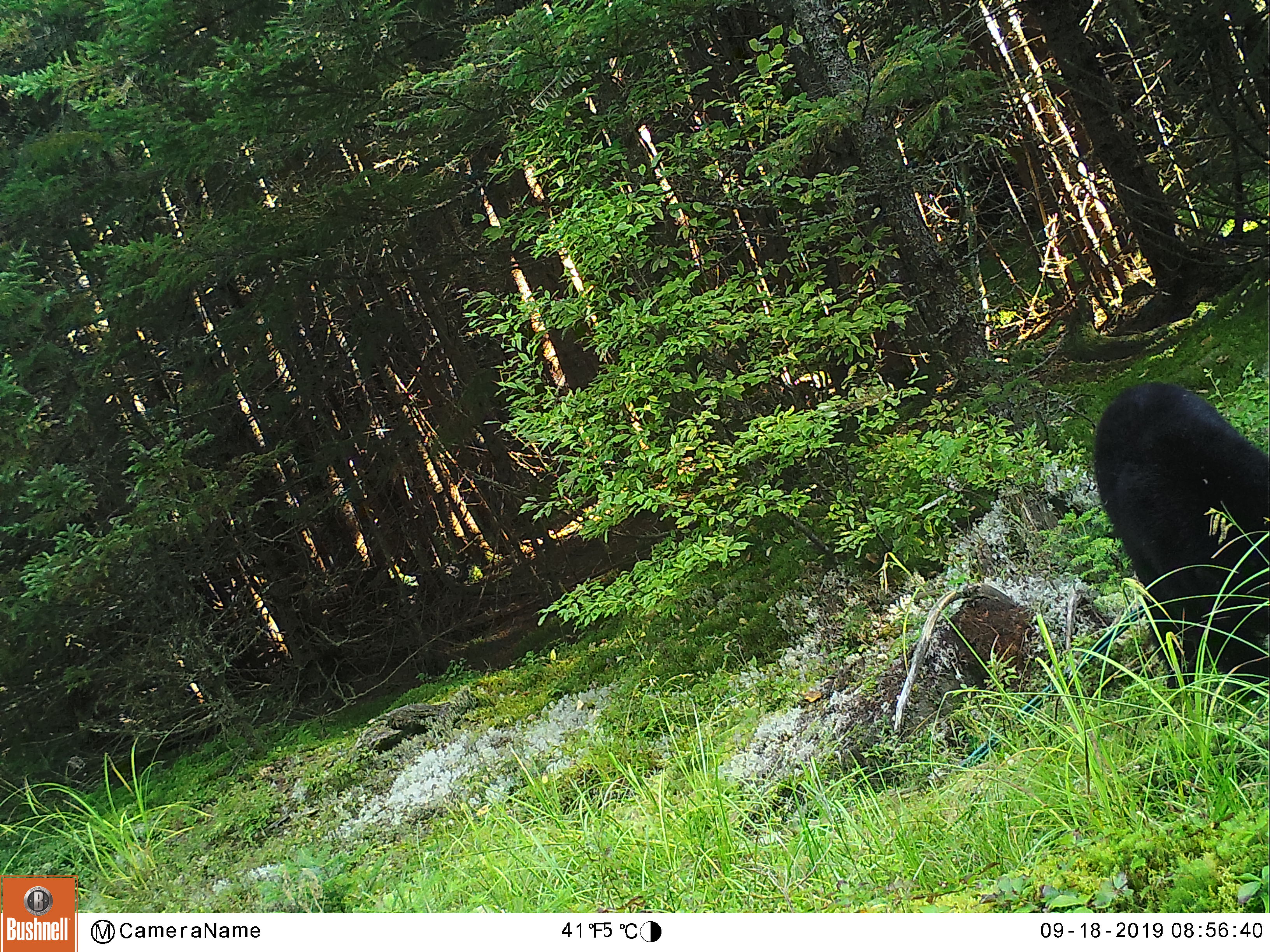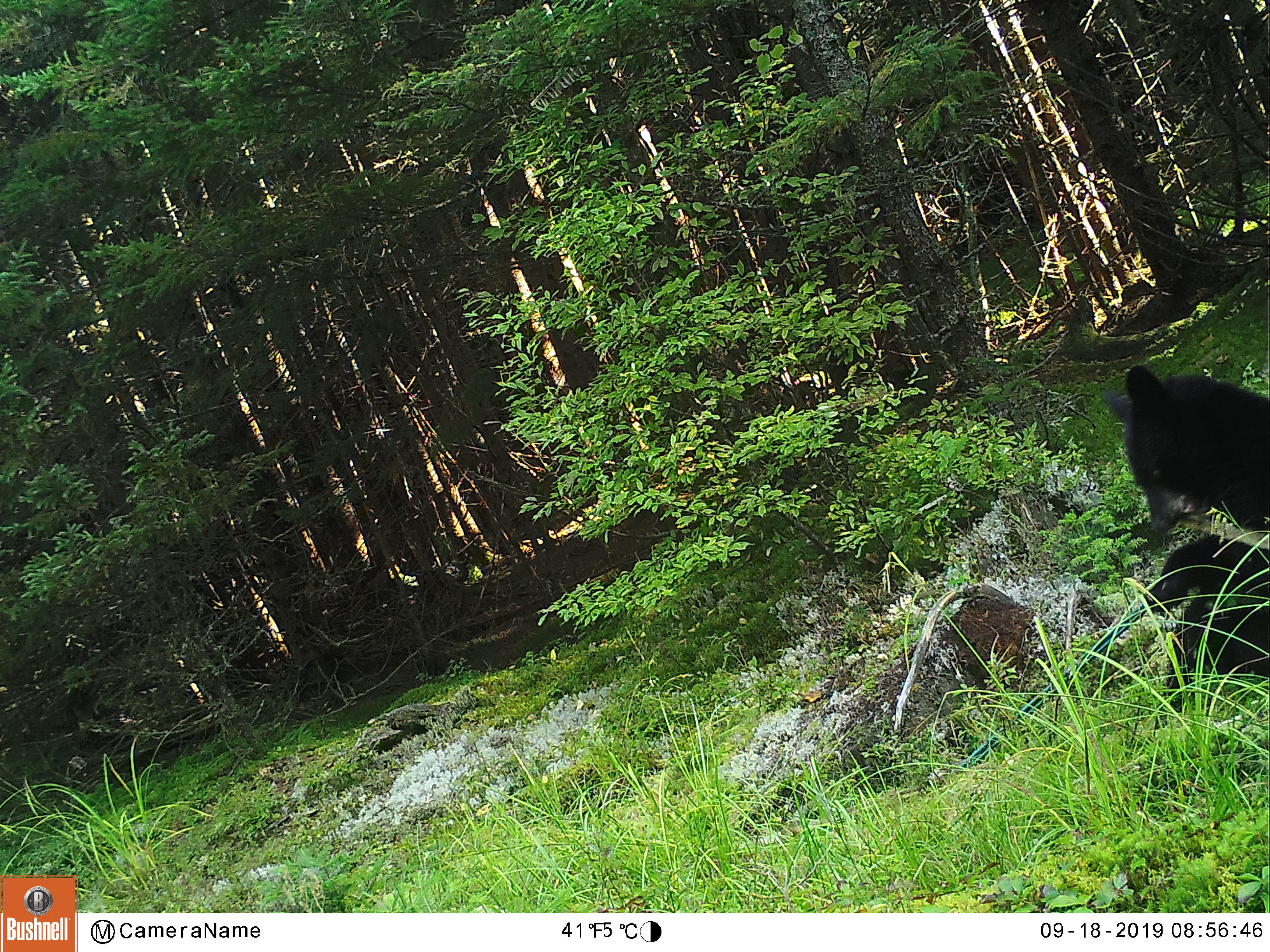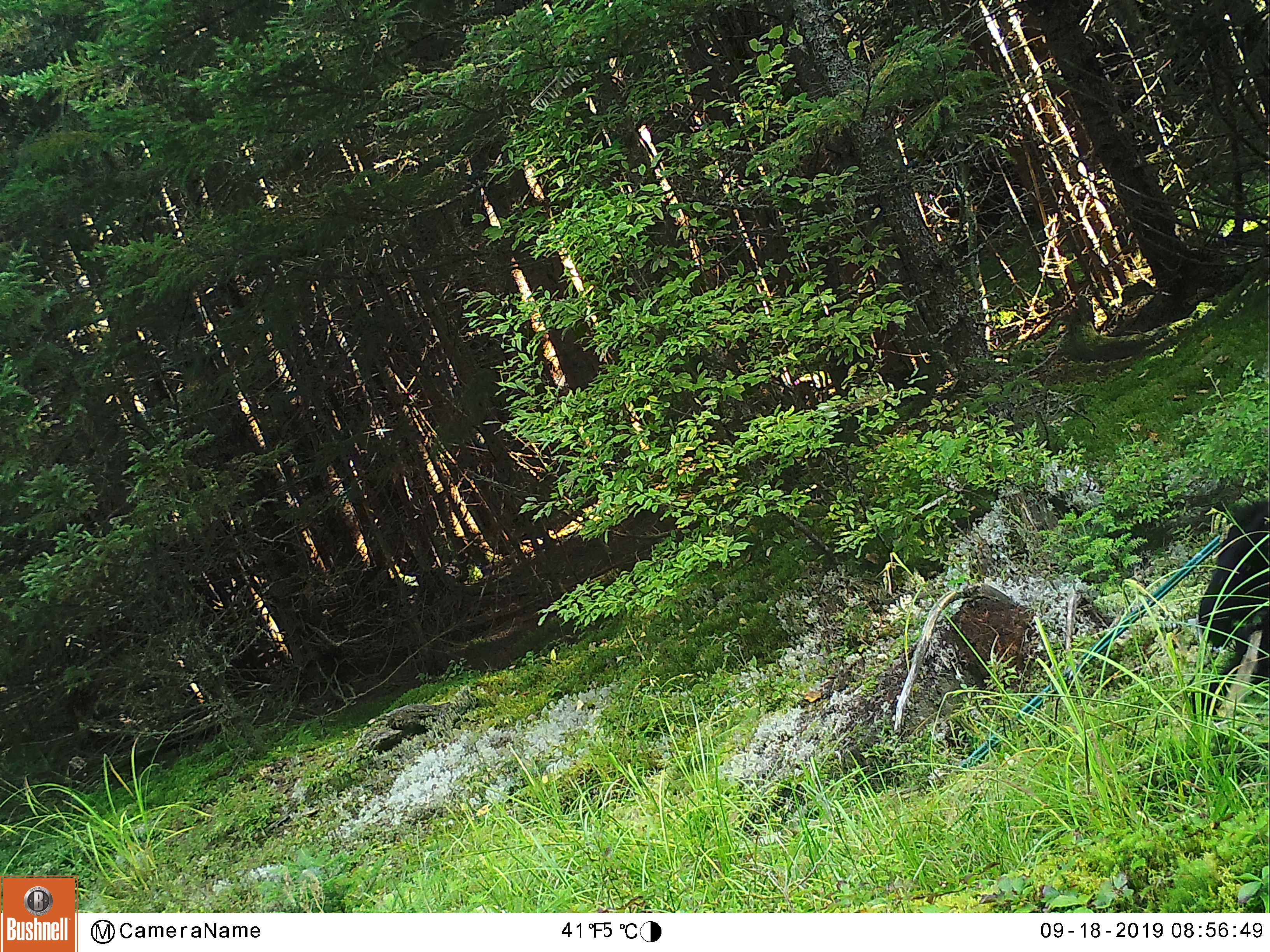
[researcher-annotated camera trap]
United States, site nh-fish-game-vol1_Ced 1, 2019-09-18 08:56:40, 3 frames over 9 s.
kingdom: Animalia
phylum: Chordata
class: Mammalia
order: Carnivora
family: Ursidae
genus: Ursus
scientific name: Ursus americanus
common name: black bear